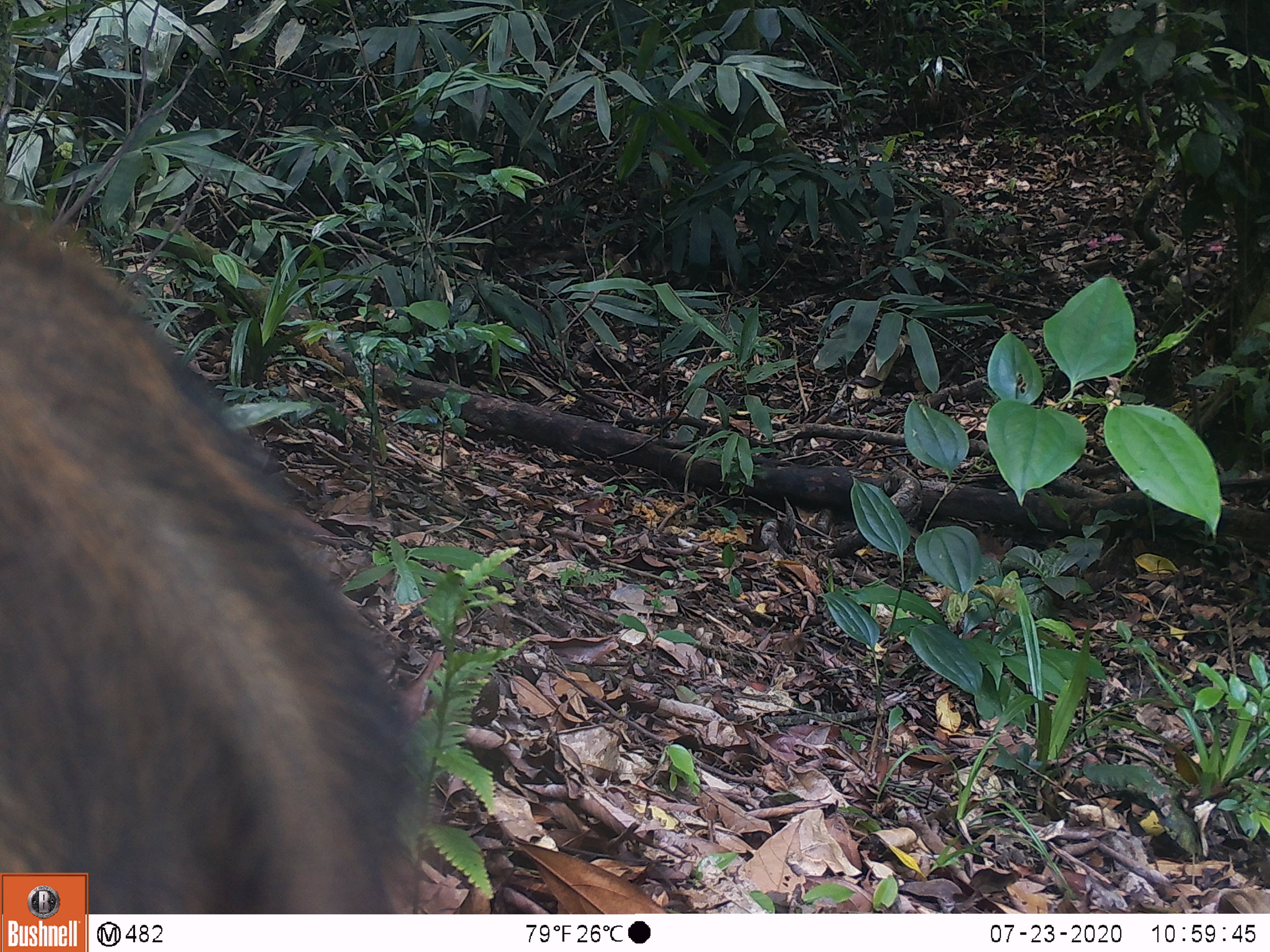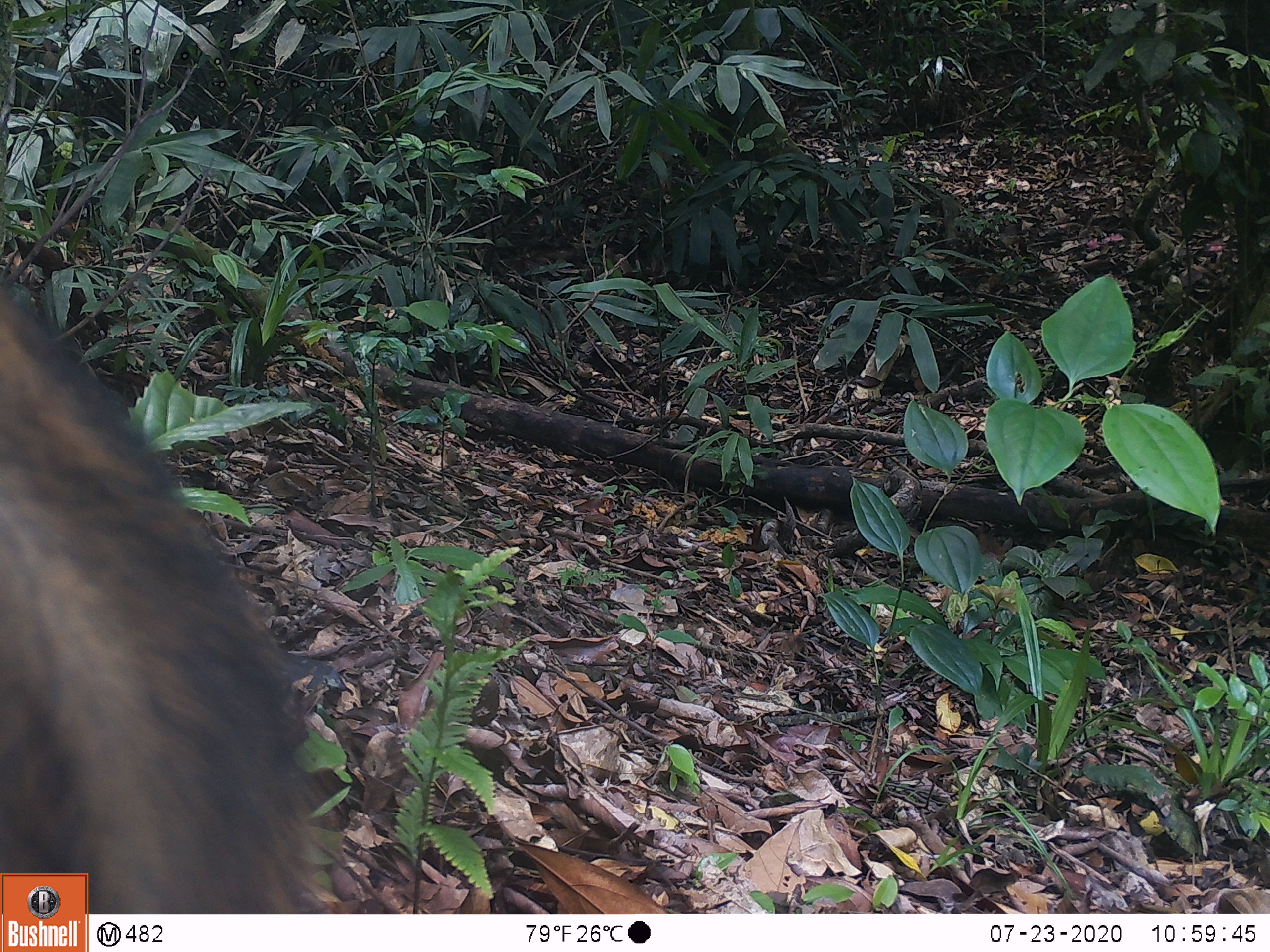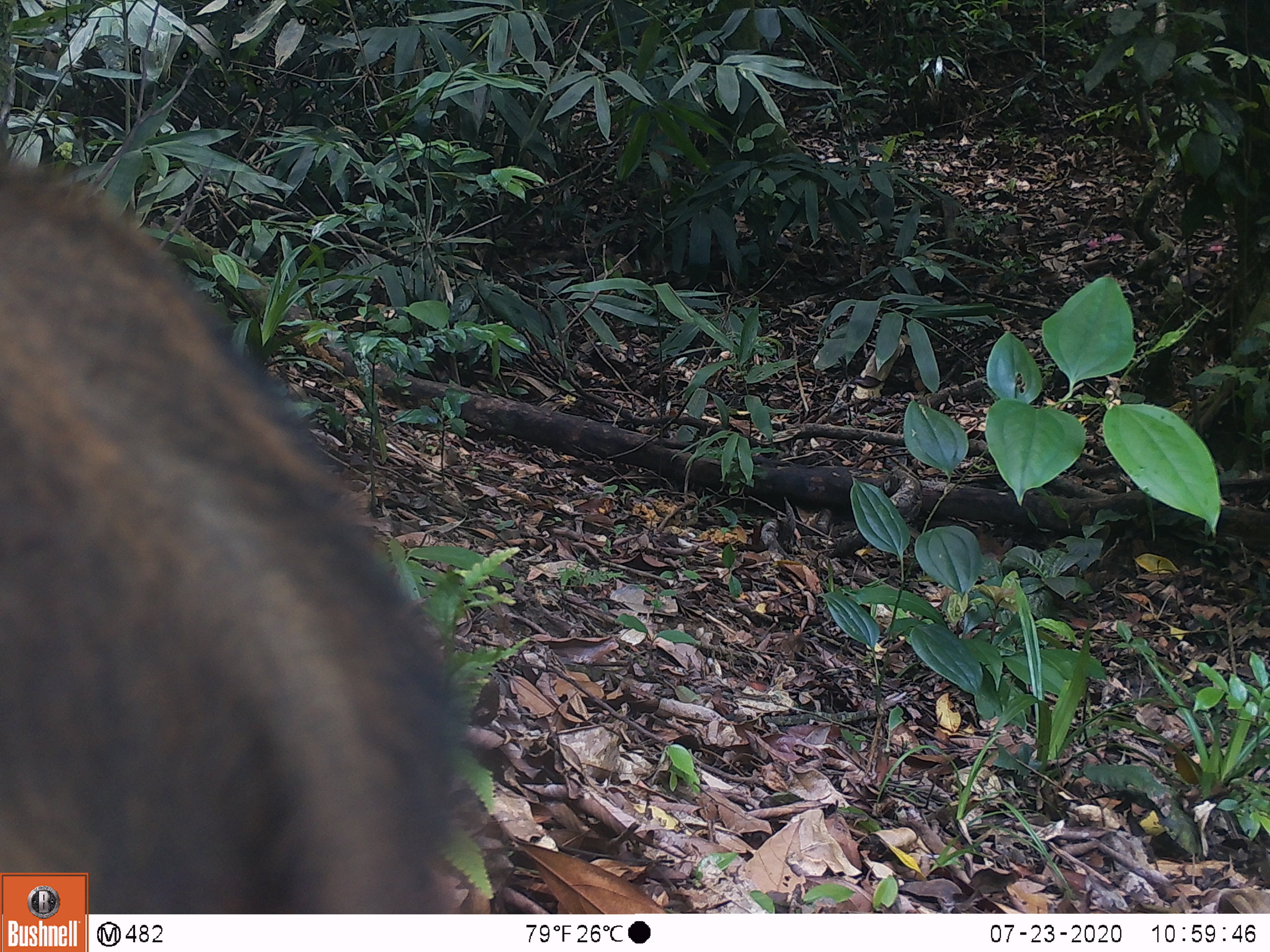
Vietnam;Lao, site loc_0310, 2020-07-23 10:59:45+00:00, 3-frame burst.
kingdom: Animalia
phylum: Chordata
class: Mammalia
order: Artiodactyla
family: Suidae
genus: Sus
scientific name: Sus scrofa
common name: eurasian wild pig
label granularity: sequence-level